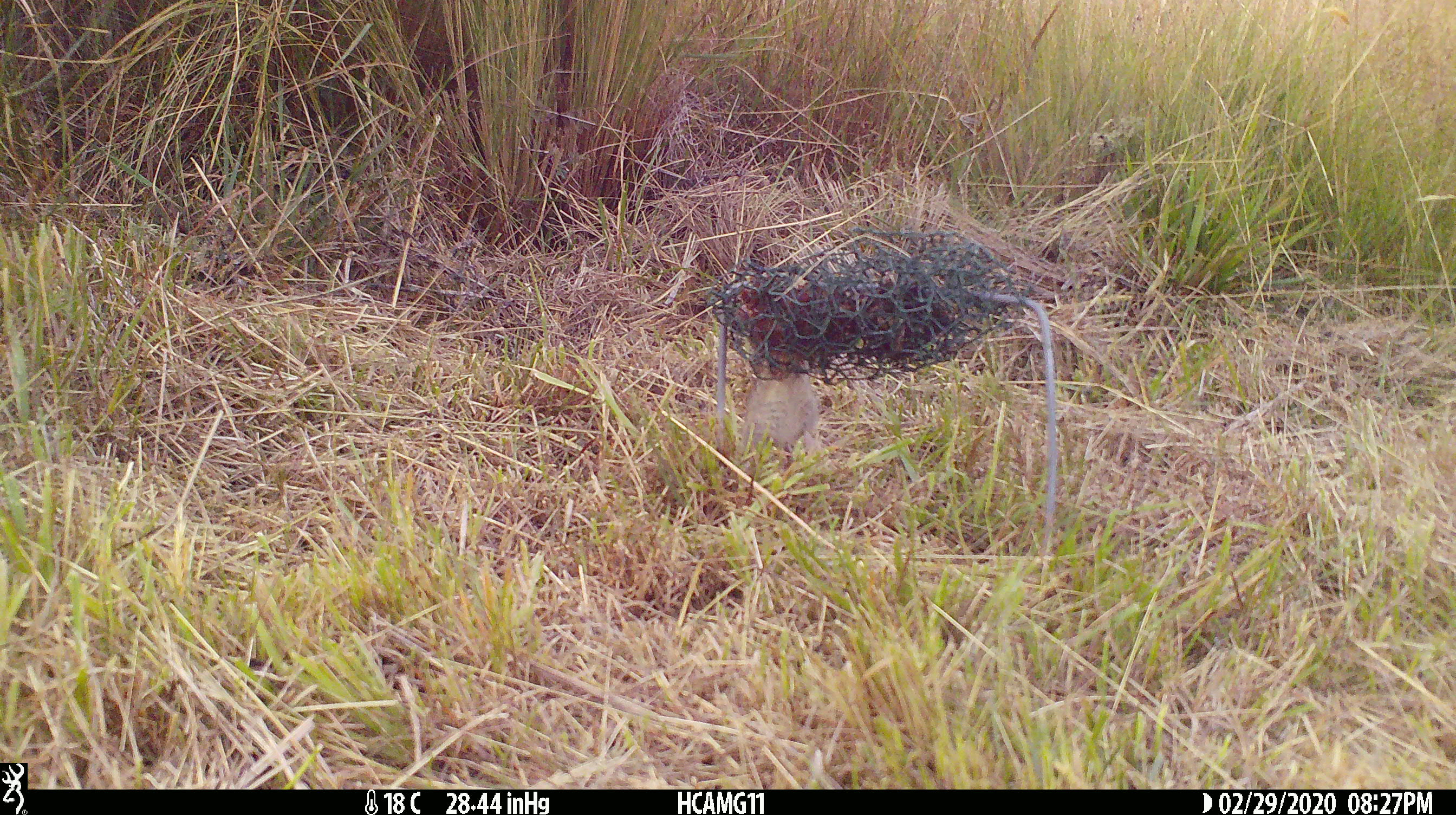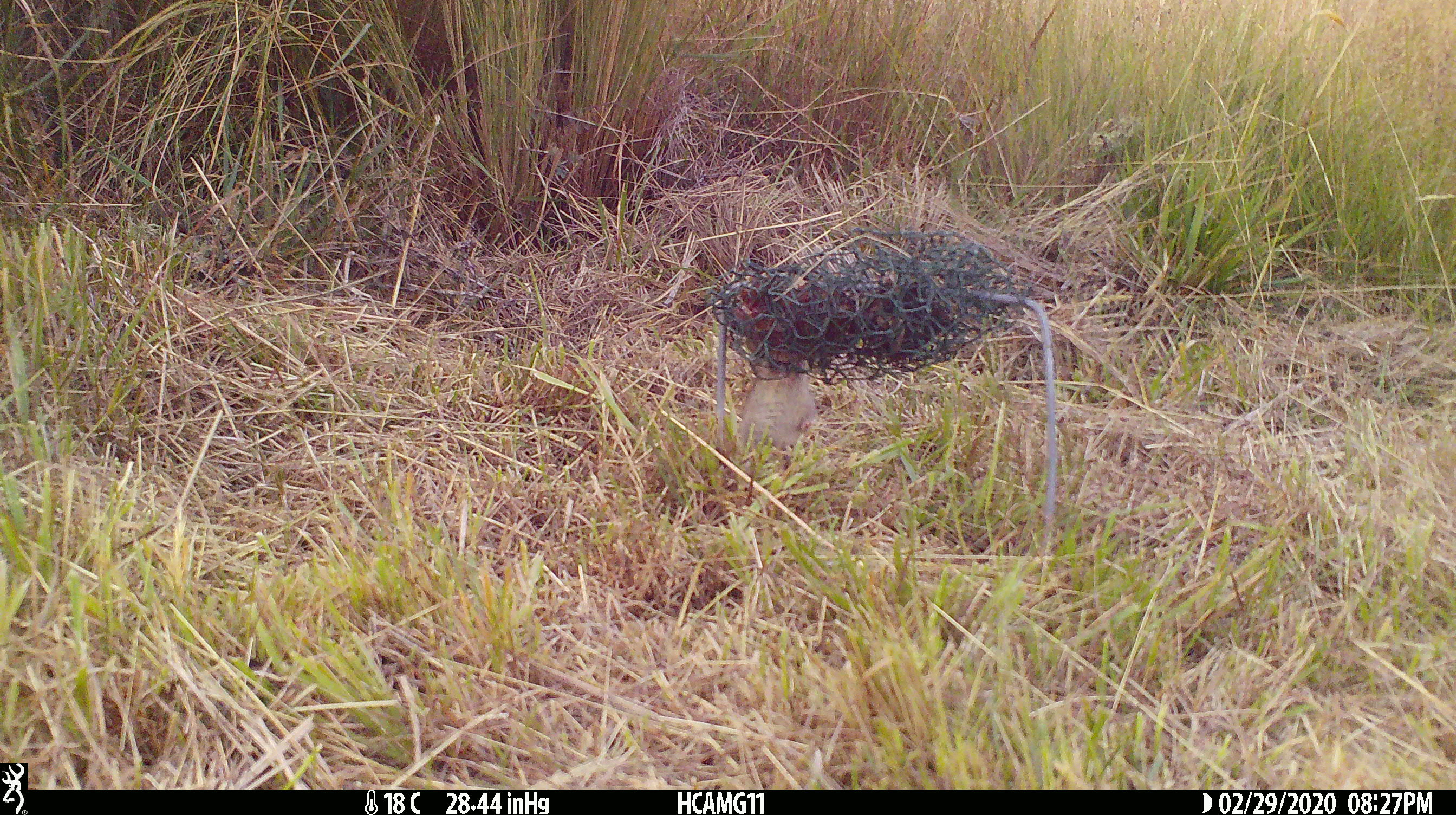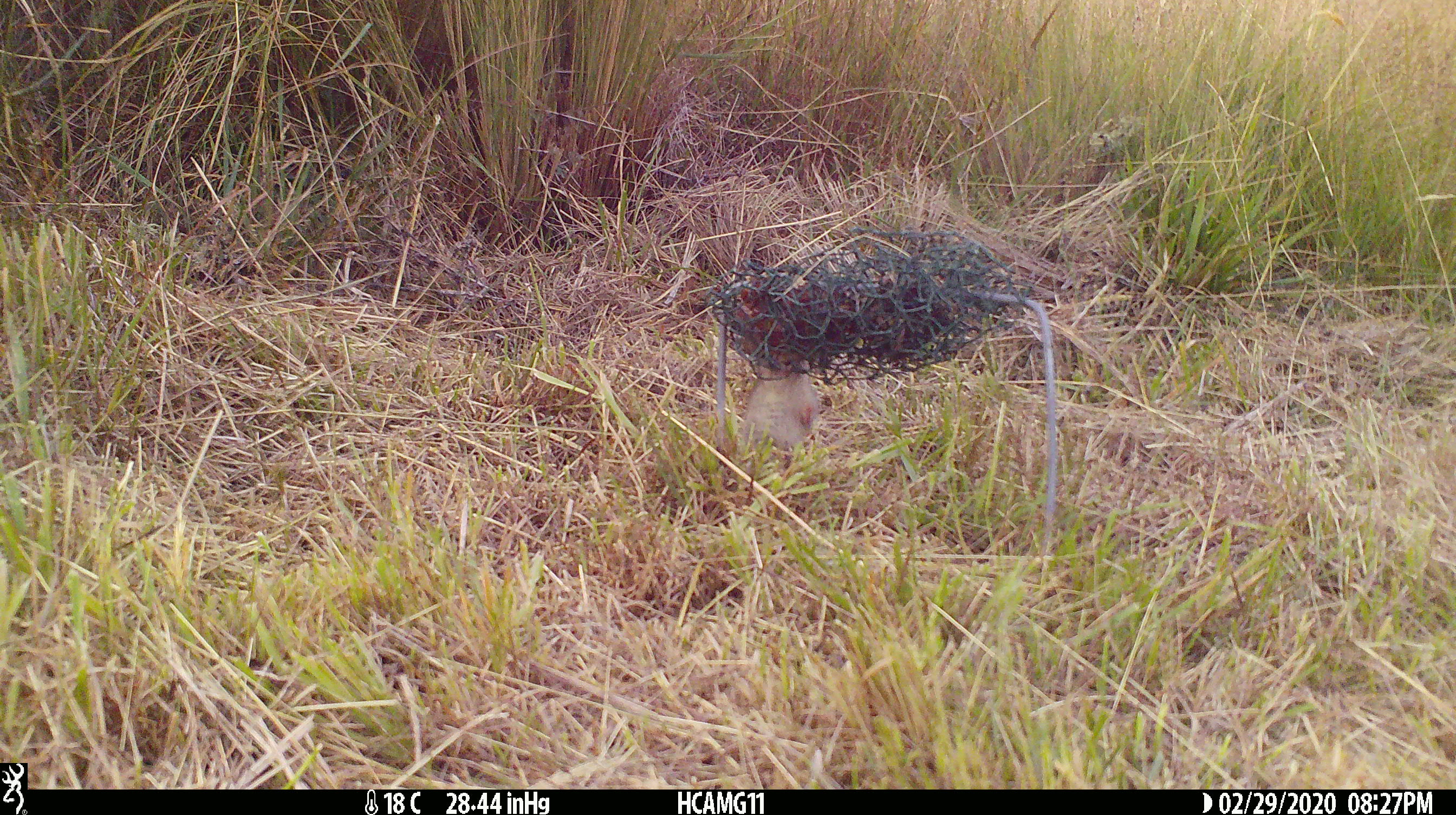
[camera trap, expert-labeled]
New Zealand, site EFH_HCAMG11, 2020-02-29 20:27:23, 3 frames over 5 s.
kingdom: Animalia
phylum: Chordata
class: Mammalia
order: Rodentia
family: Muridae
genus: Mus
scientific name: Mus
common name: mouse